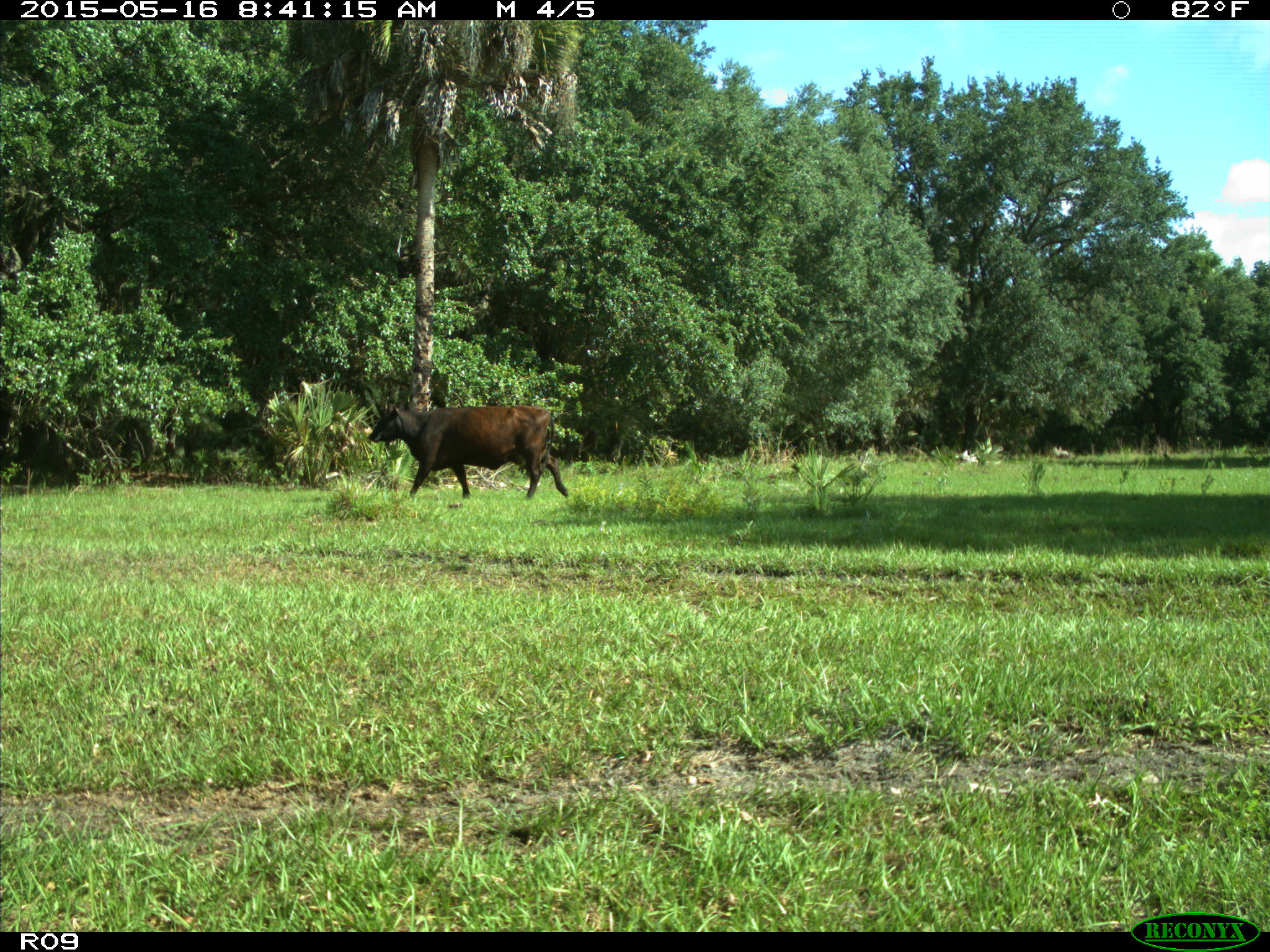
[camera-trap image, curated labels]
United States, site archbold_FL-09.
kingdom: Animalia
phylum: Chordata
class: Mammalia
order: Artiodactyla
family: Bovidae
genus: Bos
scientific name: Bos taurus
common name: domestic cow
Bos taurus (domestic cow).